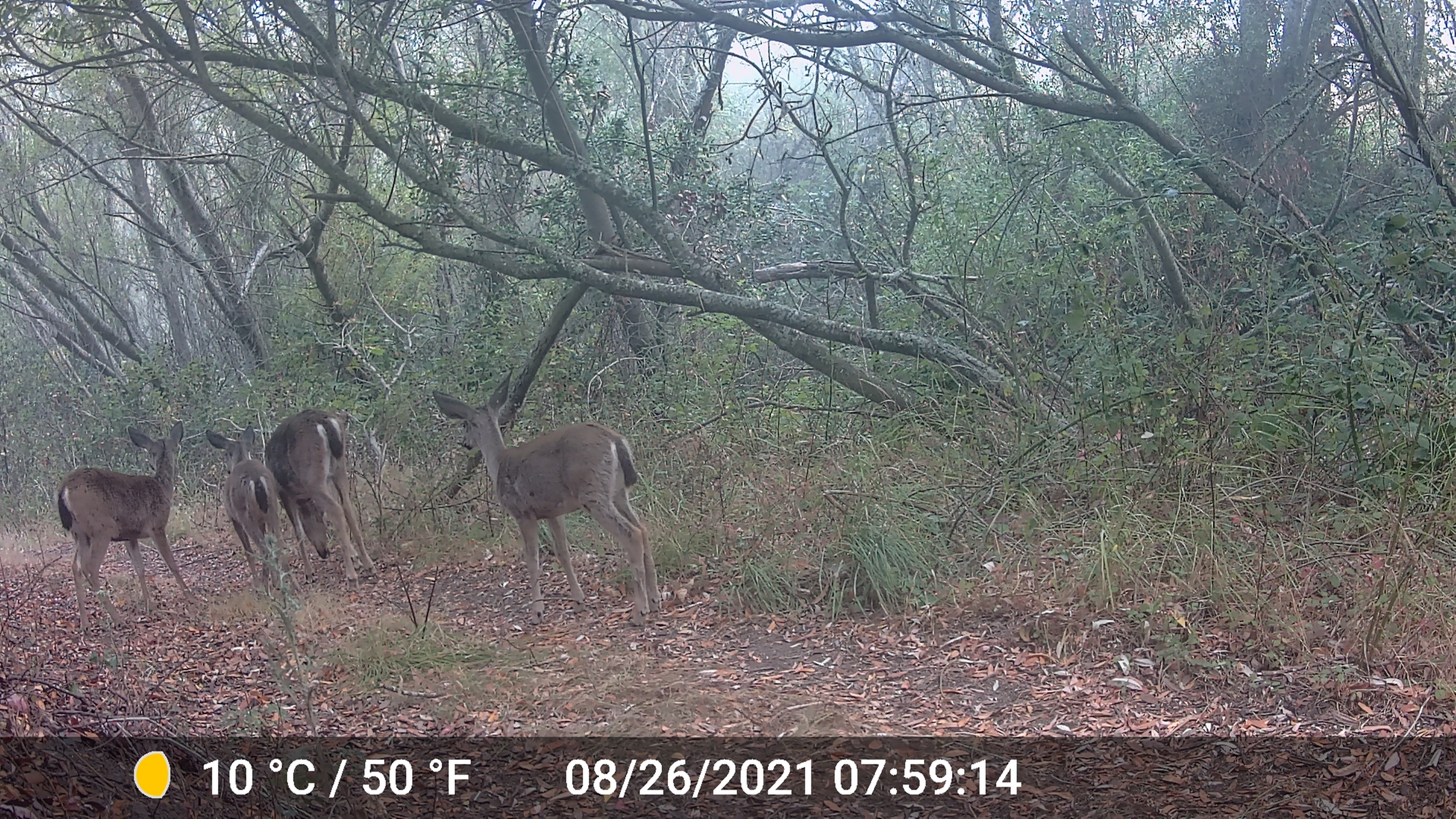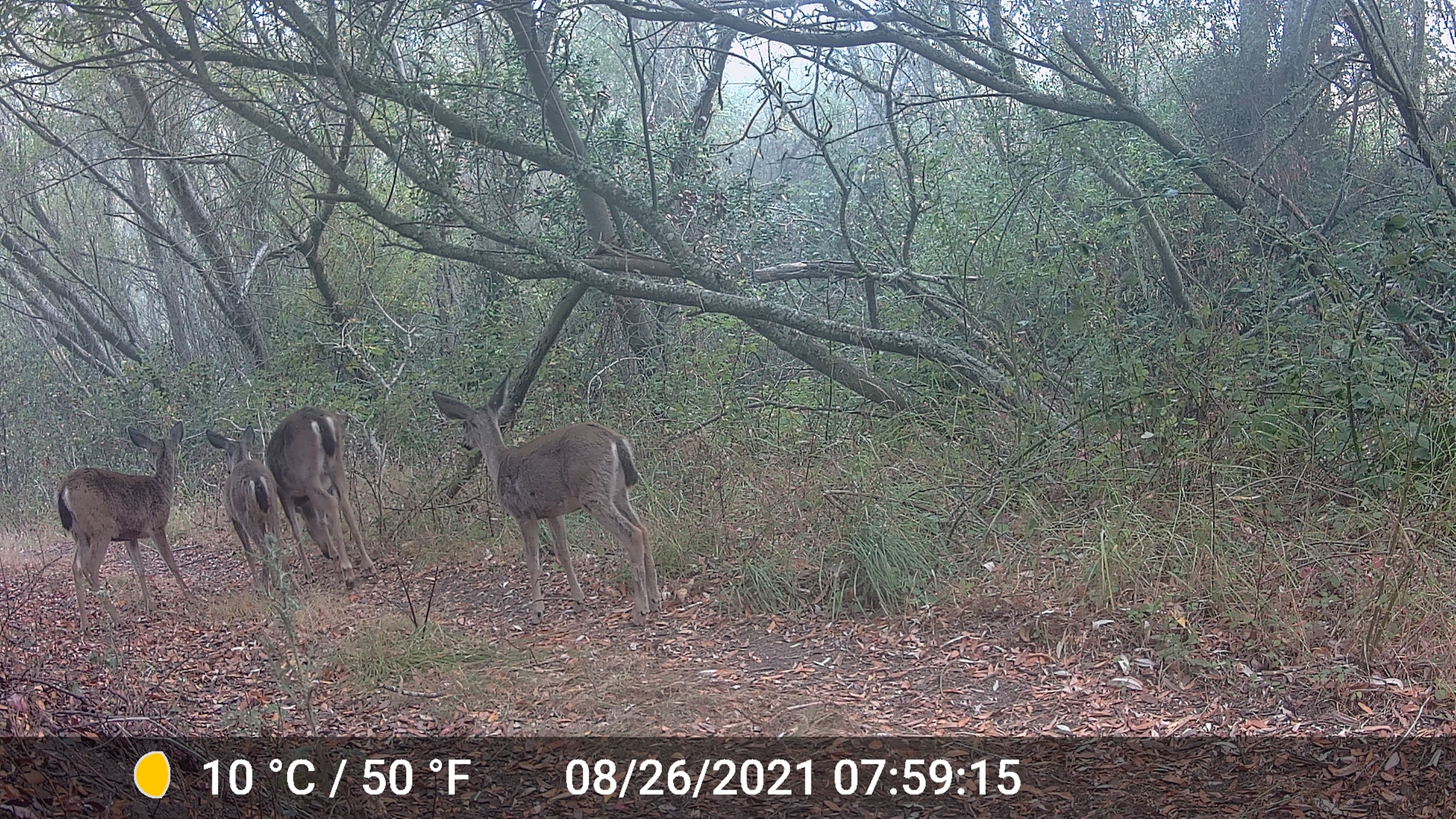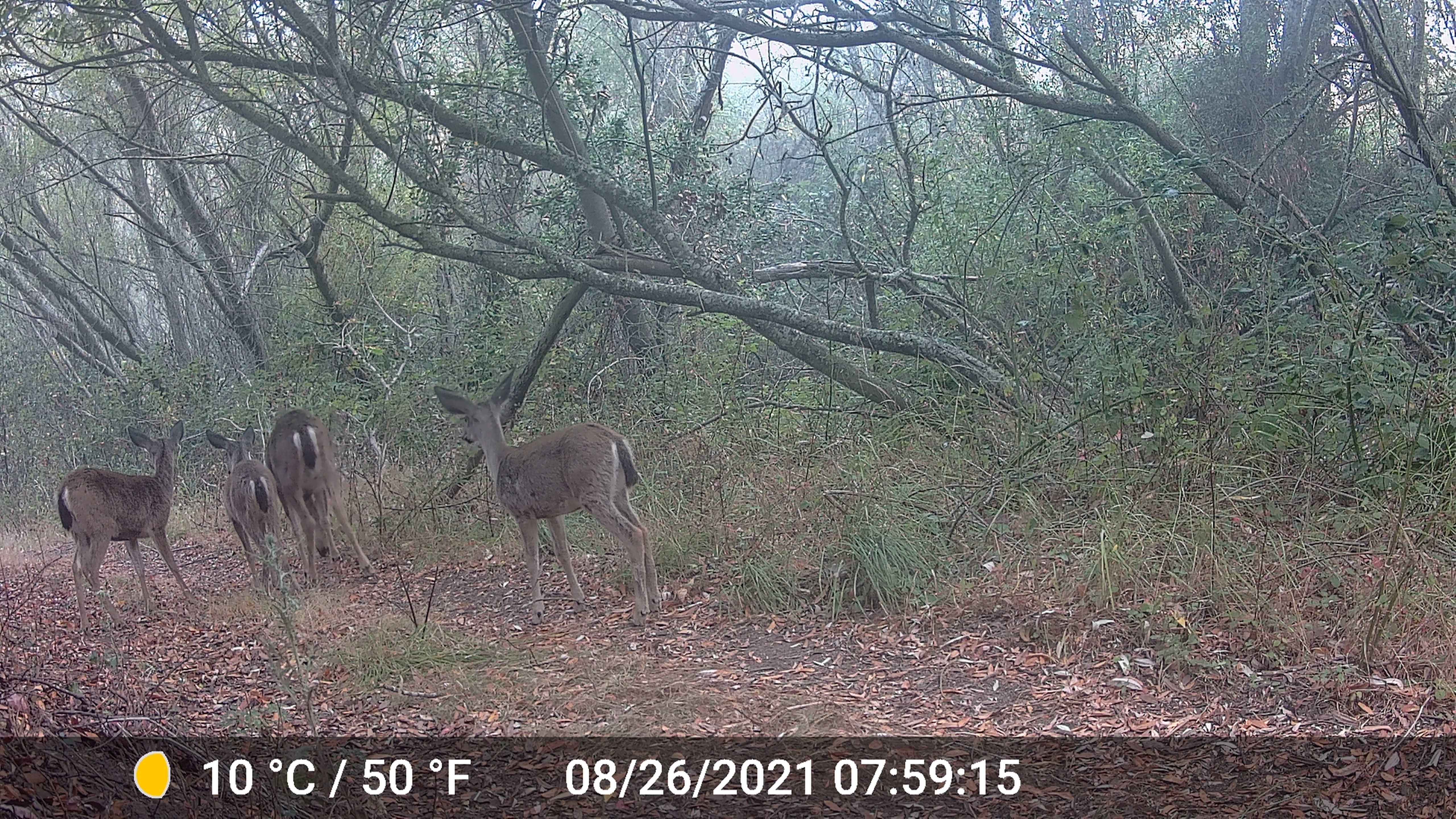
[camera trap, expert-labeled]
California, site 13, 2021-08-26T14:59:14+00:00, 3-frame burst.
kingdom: Animalia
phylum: Chordata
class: Mammalia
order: Artiodactyla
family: Cervidae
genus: Odocoileus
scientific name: Odocoileus hemionus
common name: mule deer